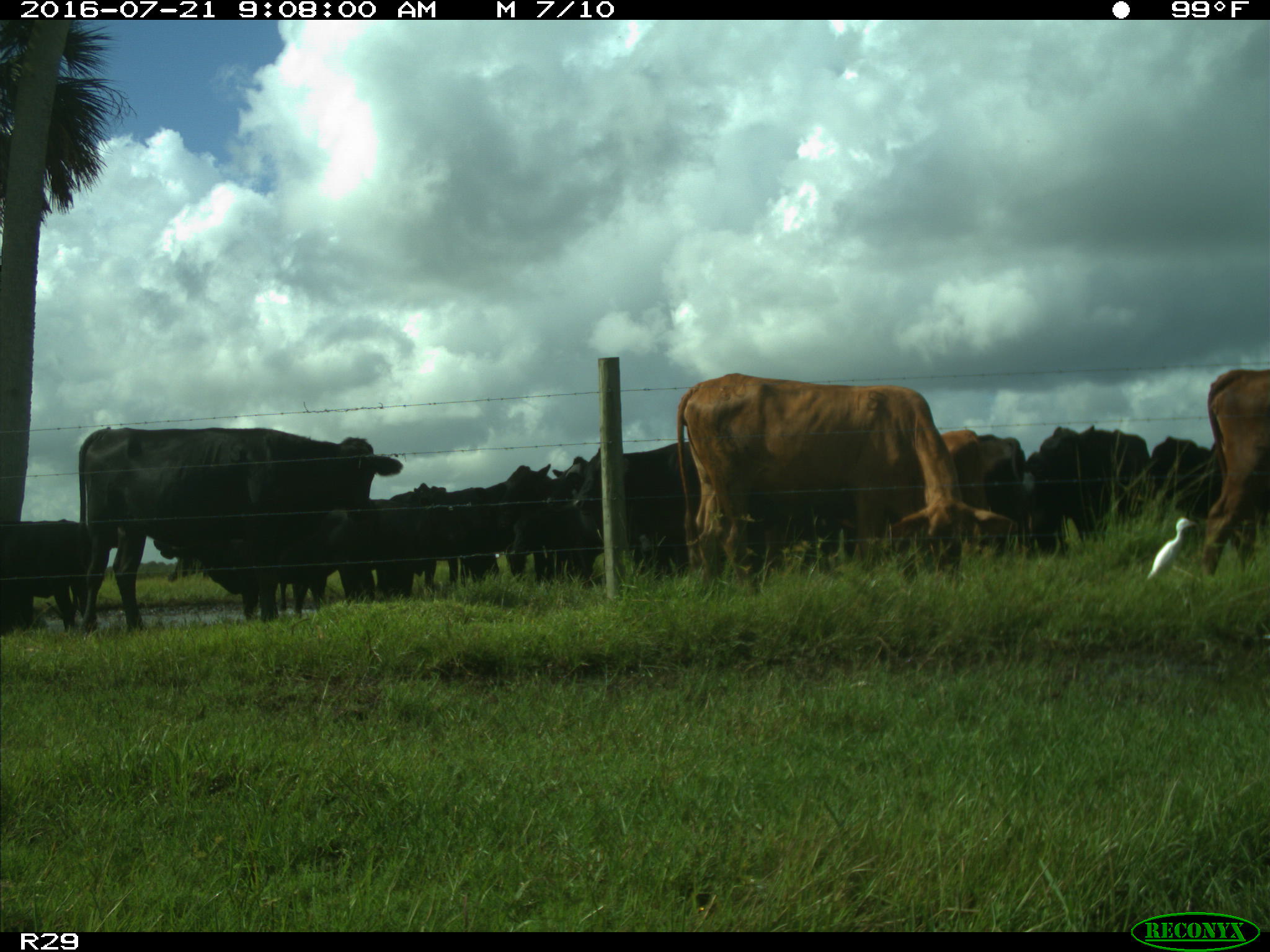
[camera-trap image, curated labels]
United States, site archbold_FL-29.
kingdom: Animalia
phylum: Chordata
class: Mammalia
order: Artiodactyla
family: Bovidae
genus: Bos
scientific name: Bos taurus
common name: domestic cow